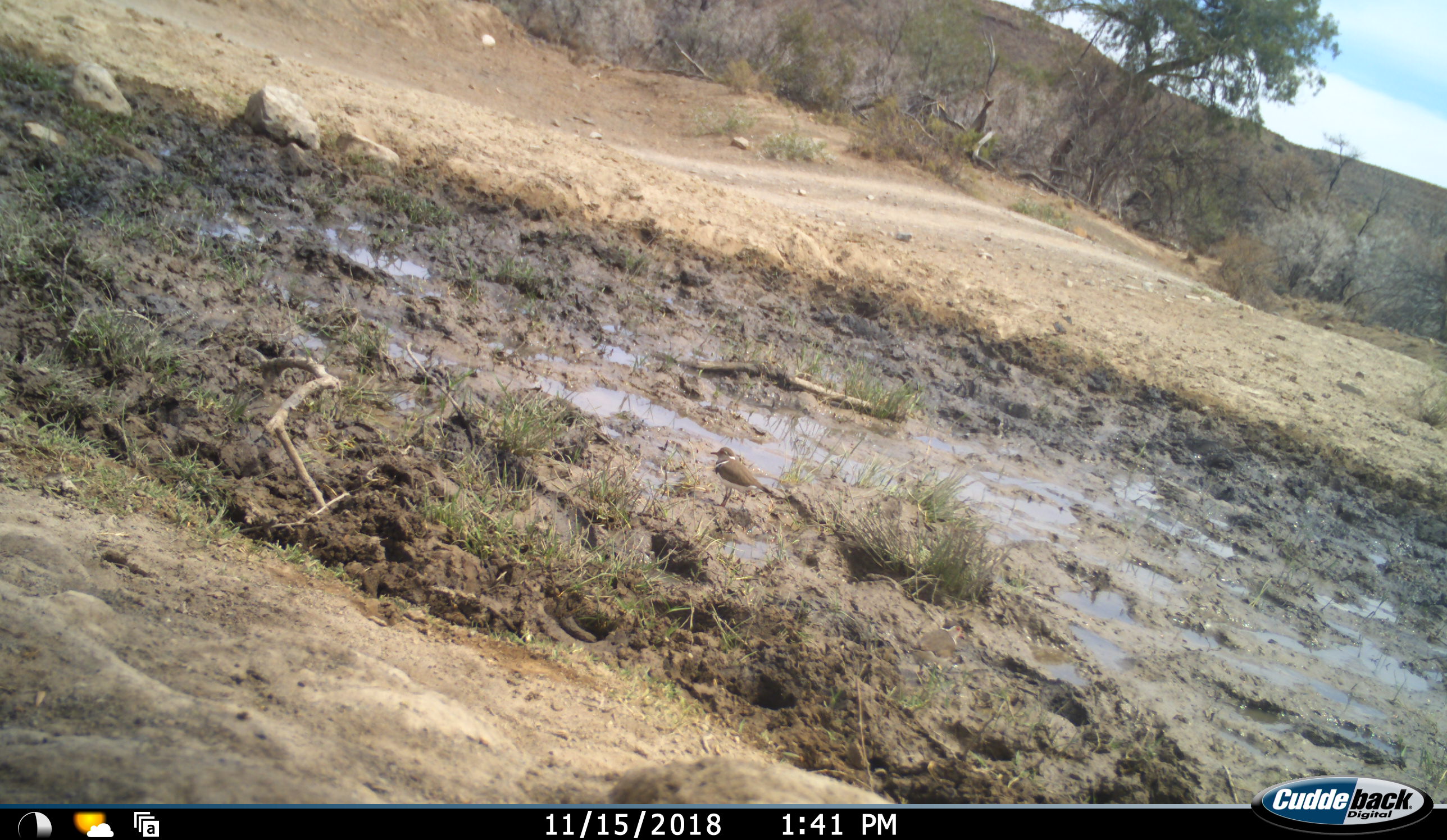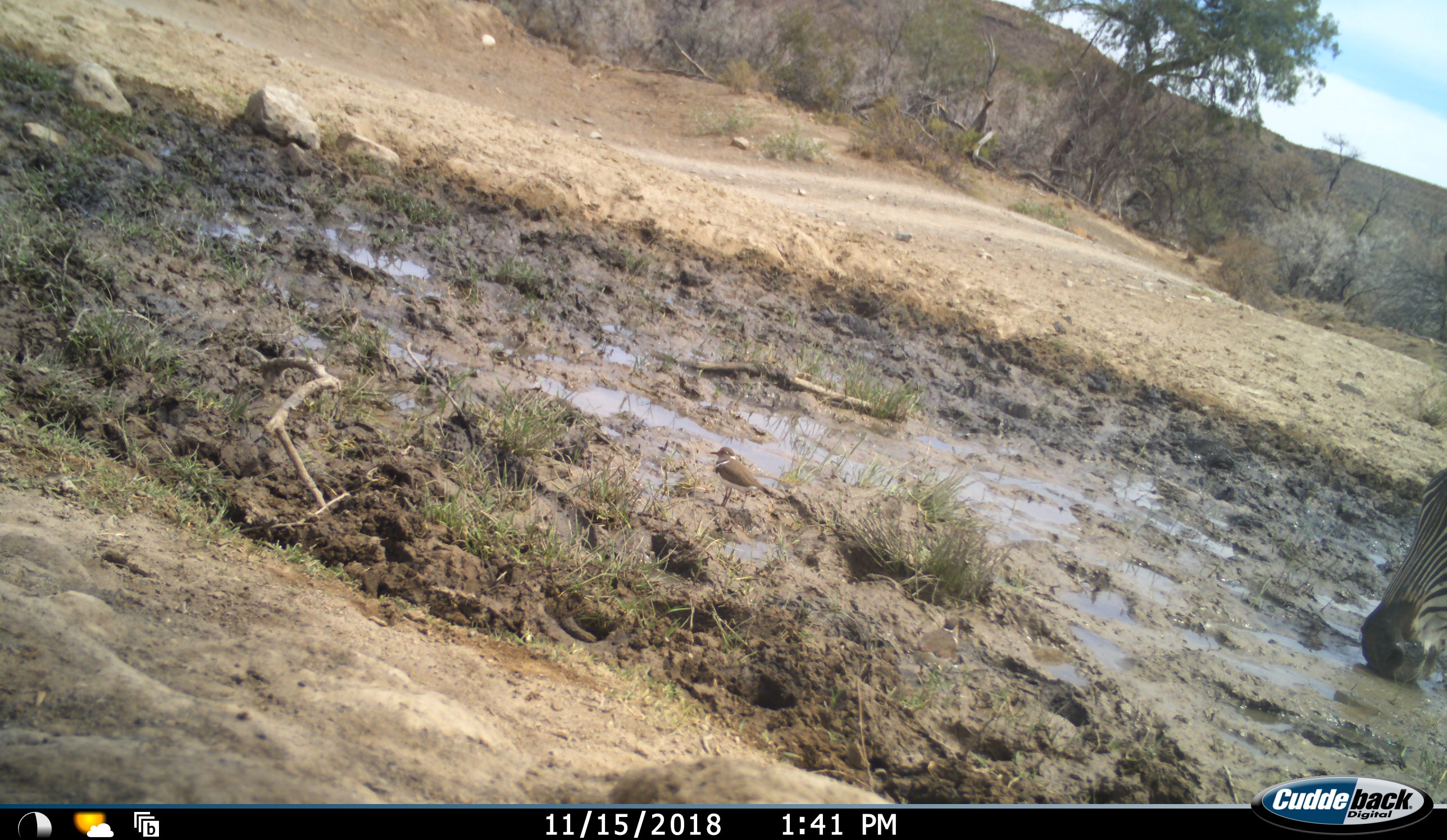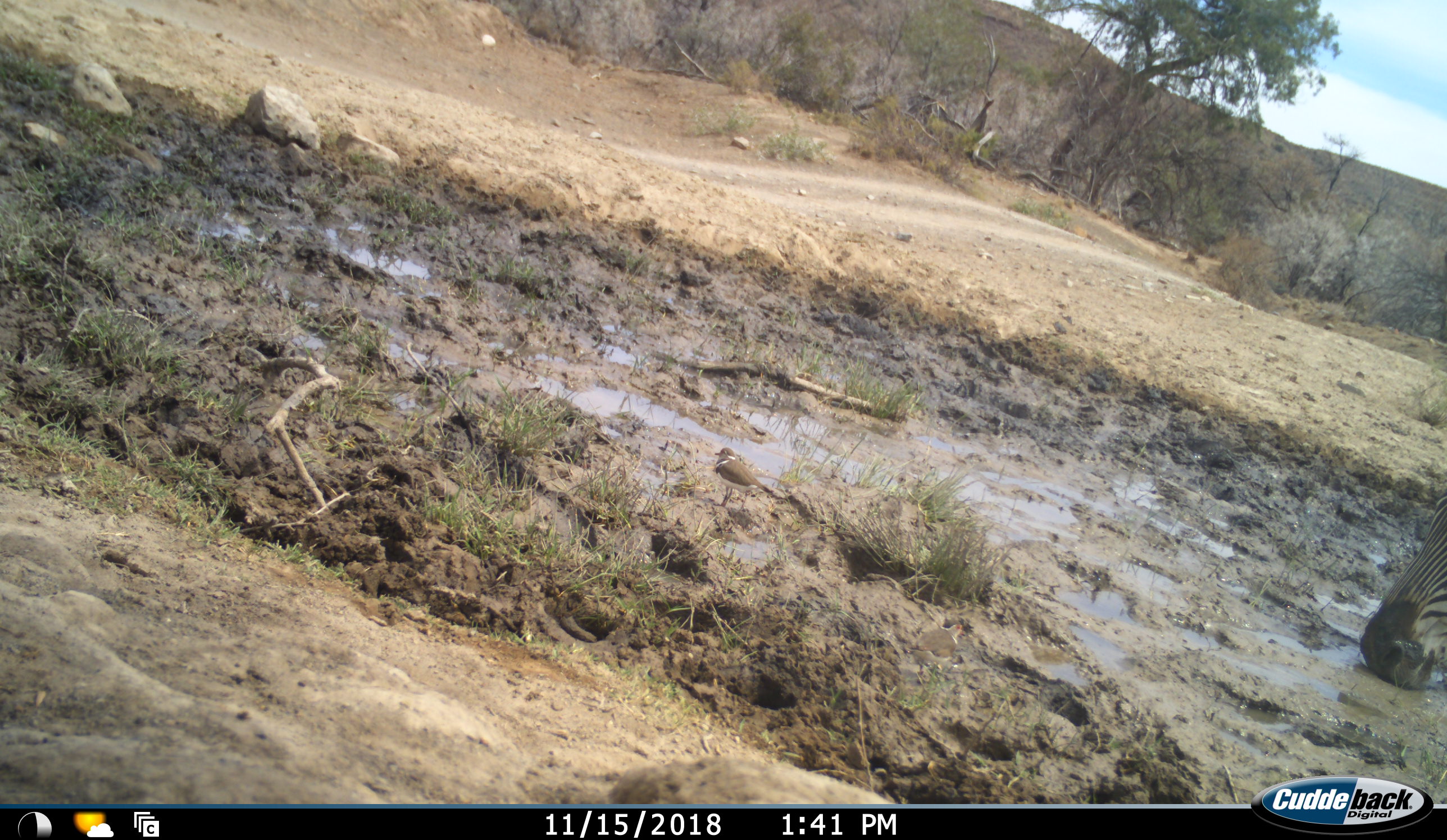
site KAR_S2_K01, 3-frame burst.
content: unidentified animal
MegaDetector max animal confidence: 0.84